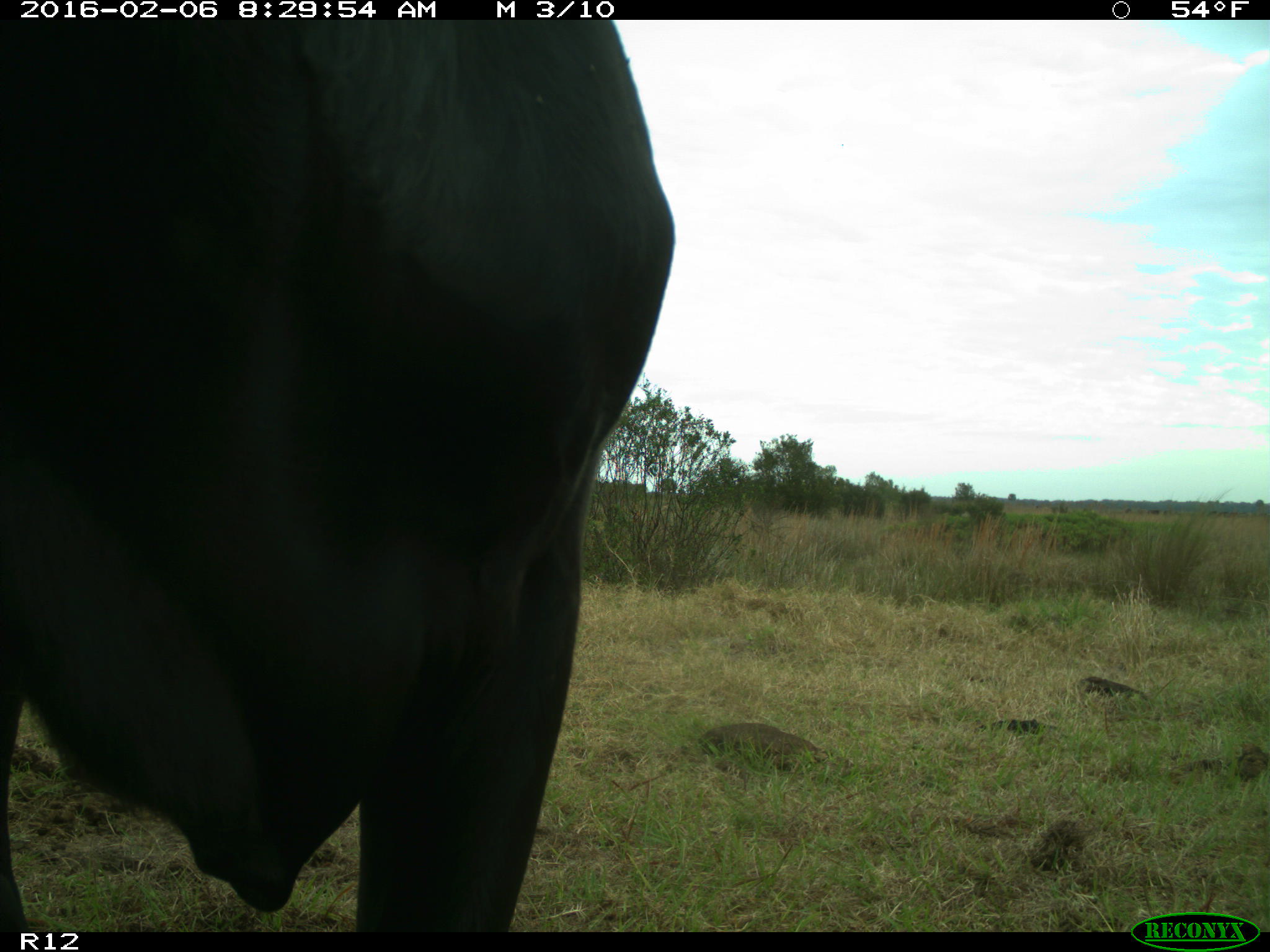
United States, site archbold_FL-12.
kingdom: Animalia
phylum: Chordata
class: Mammalia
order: Artiodactyla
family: Bovidae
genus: Bos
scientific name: Bos taurus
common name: domestic cow